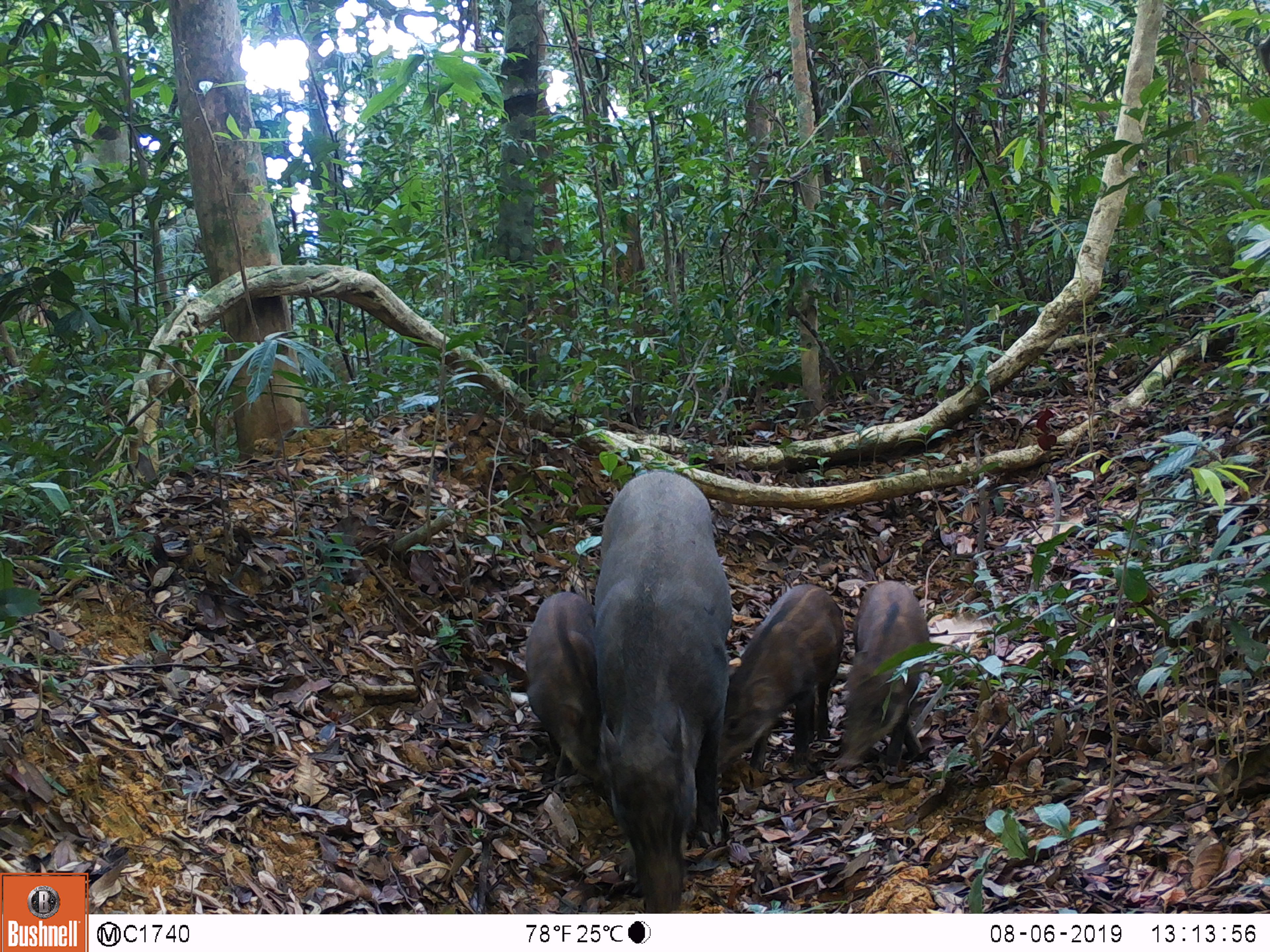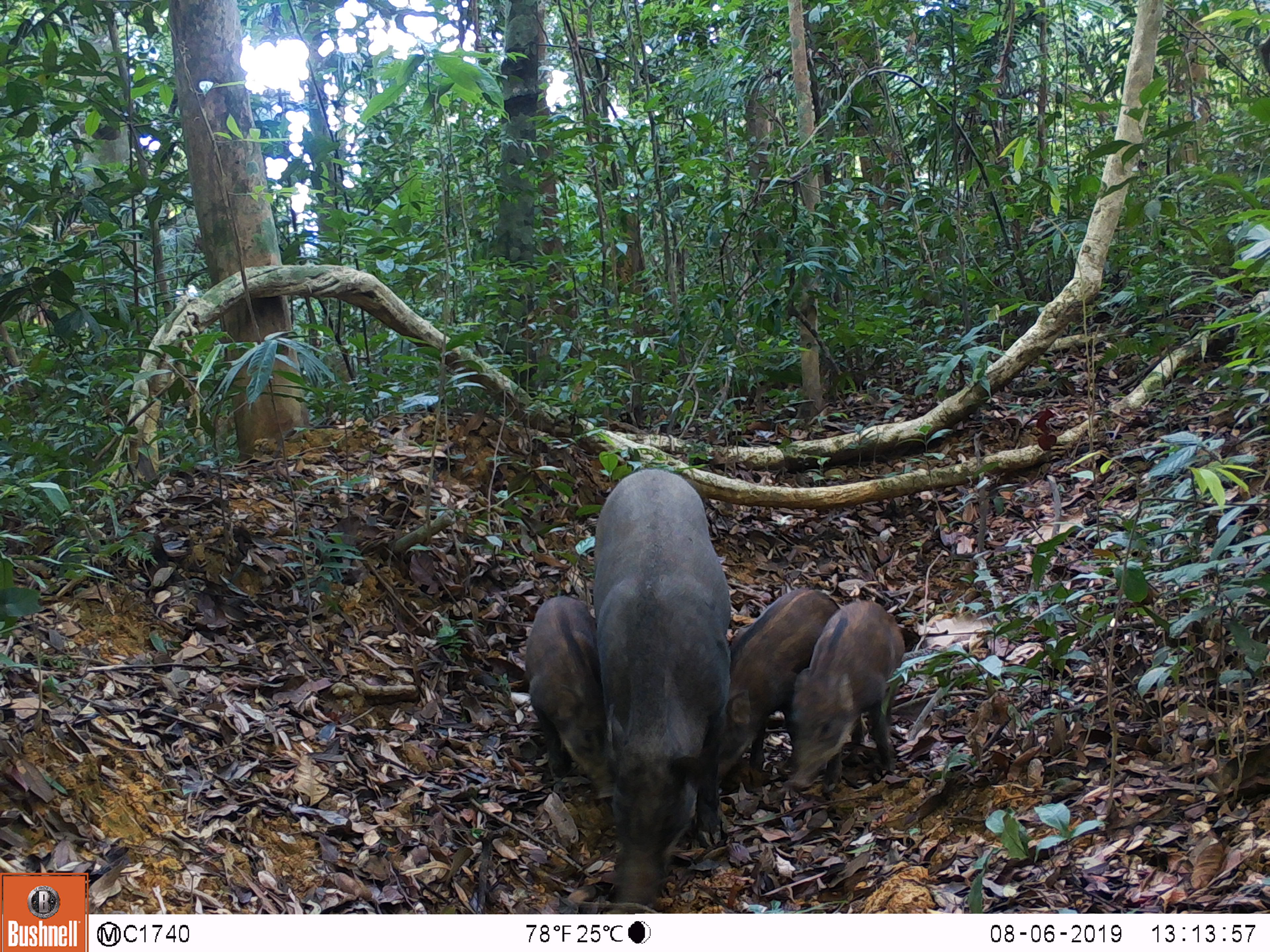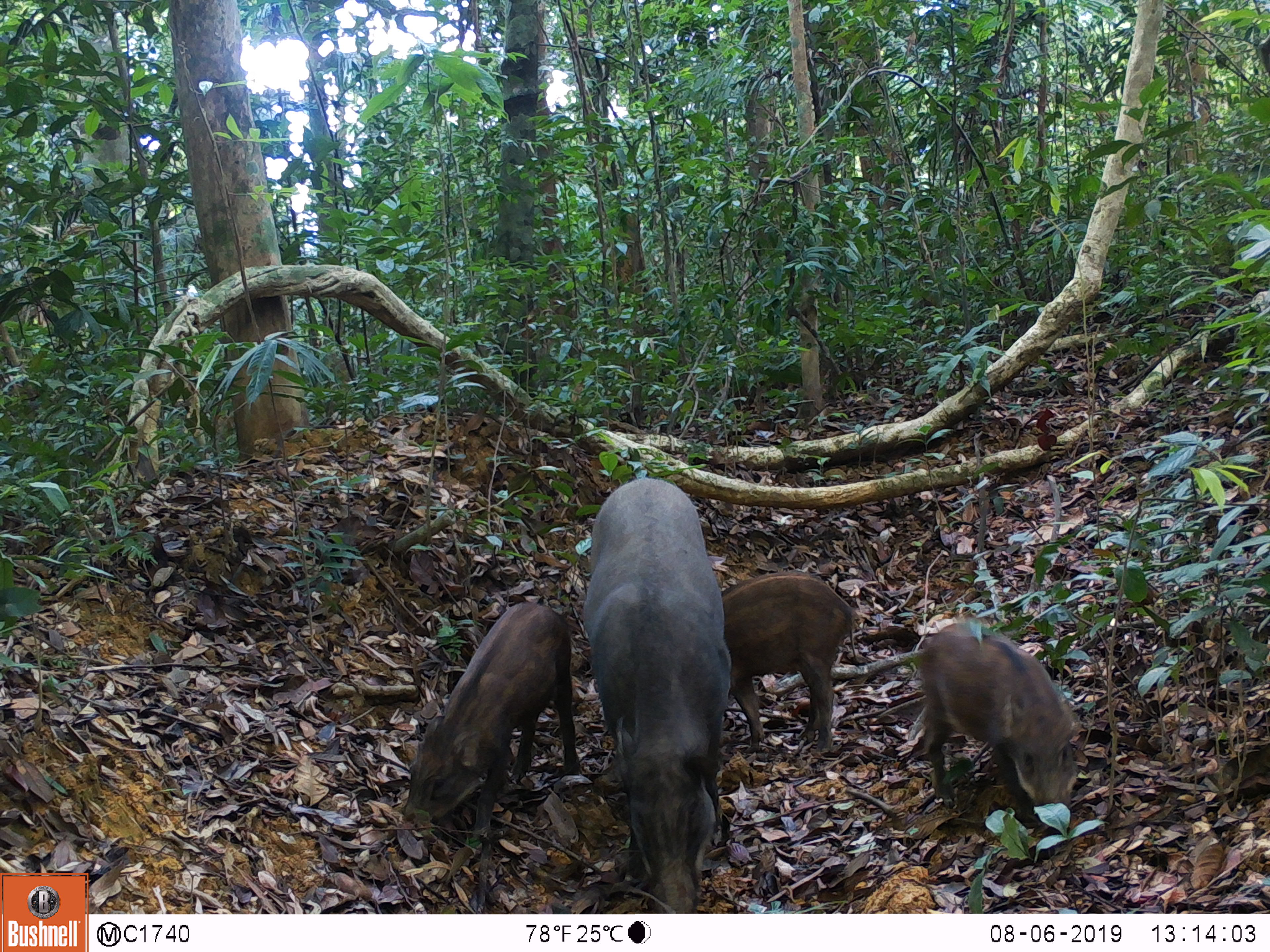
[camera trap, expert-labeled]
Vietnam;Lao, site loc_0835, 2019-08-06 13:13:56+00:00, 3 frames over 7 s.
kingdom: Animalia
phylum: Chordata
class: Mammalia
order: Artiodactyla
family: Suidae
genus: Sus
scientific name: Sus scrofa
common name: eurasian wild pig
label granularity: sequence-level